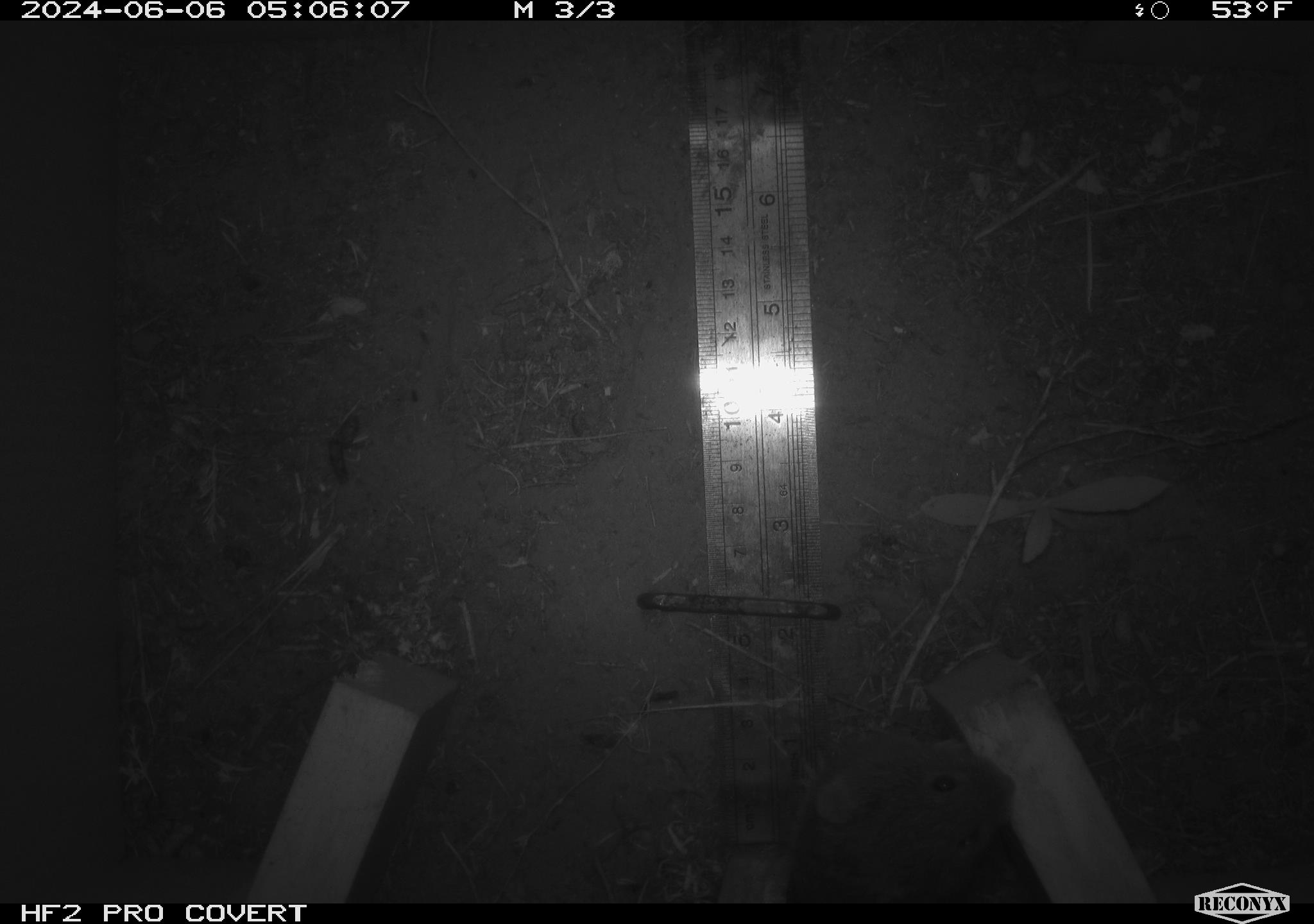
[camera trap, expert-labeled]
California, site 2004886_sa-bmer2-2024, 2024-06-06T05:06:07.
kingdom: Animalia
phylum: Chordata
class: Mammalia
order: Rodentia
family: Cricetidae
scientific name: Cricetidae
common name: hamsters, voles, lemmings, and allies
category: cricetidae family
Cricetidae family (hamsters, voles, lemmings, and allies) (Cricetidae).